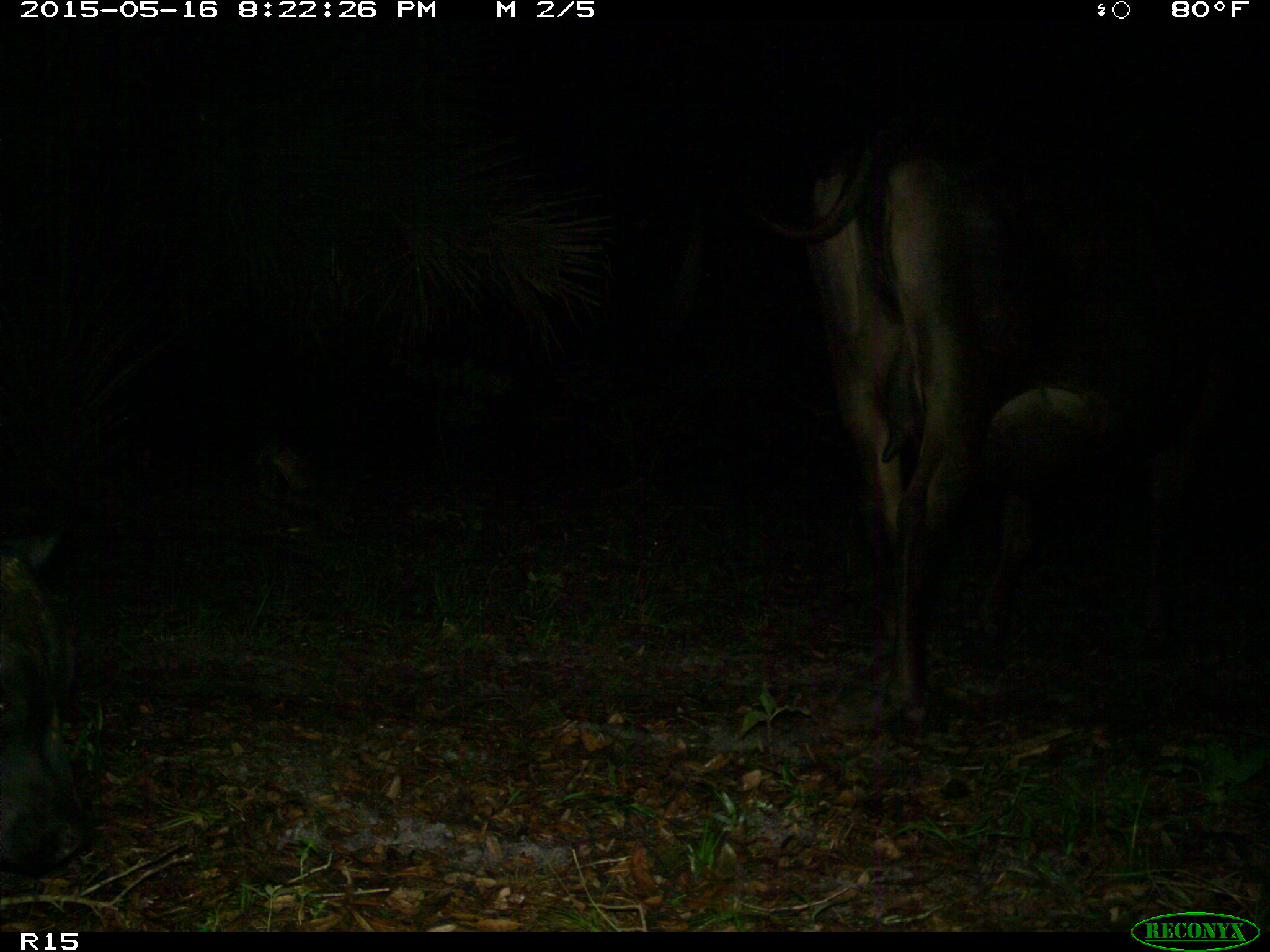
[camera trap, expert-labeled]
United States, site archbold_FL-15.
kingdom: Animalia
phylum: Chordata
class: Mammalia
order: Artiodactyla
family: Bovidae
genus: Bos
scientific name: Bos taurus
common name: domestic cow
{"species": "Bos taurus (domestic cow)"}